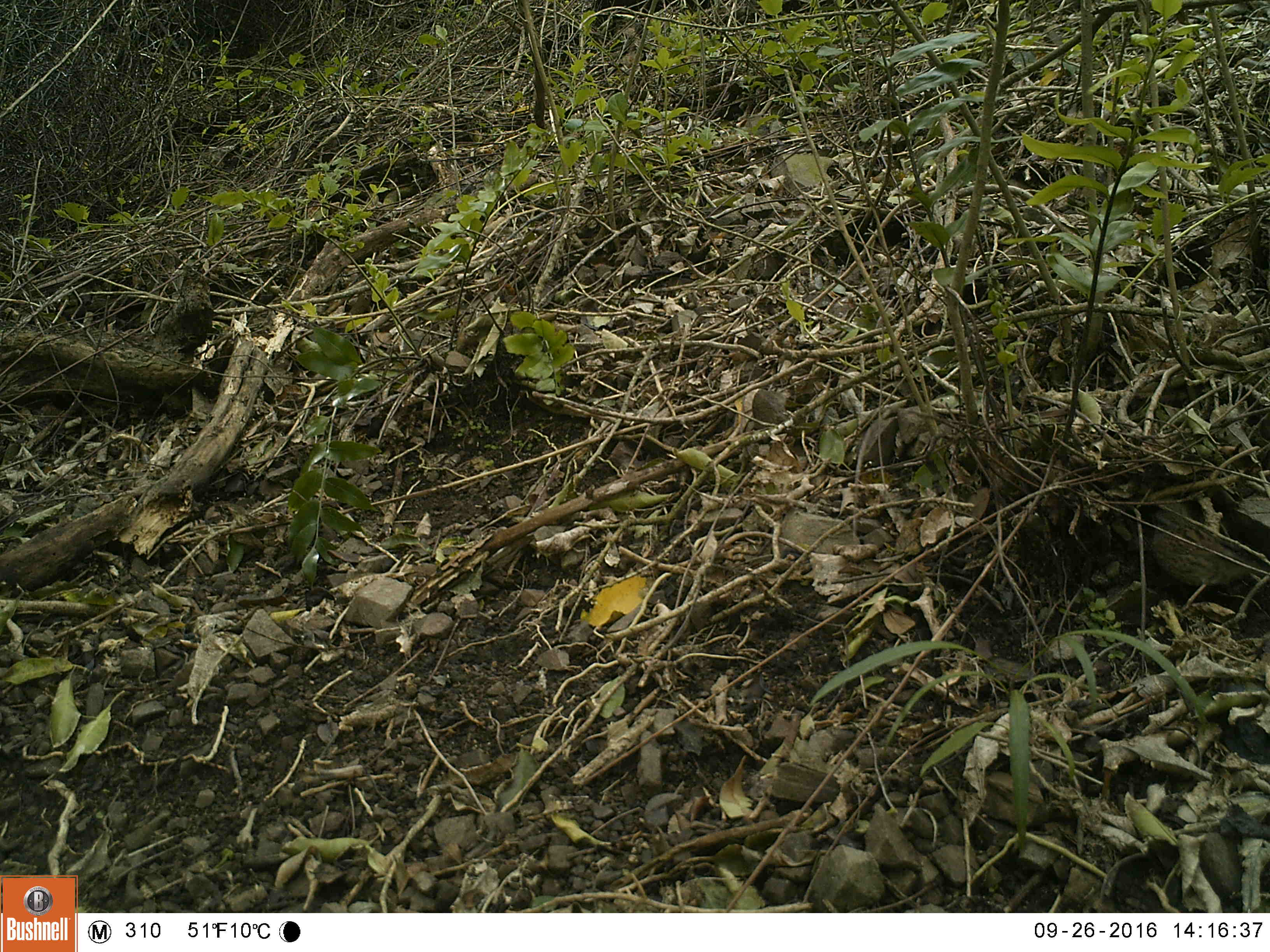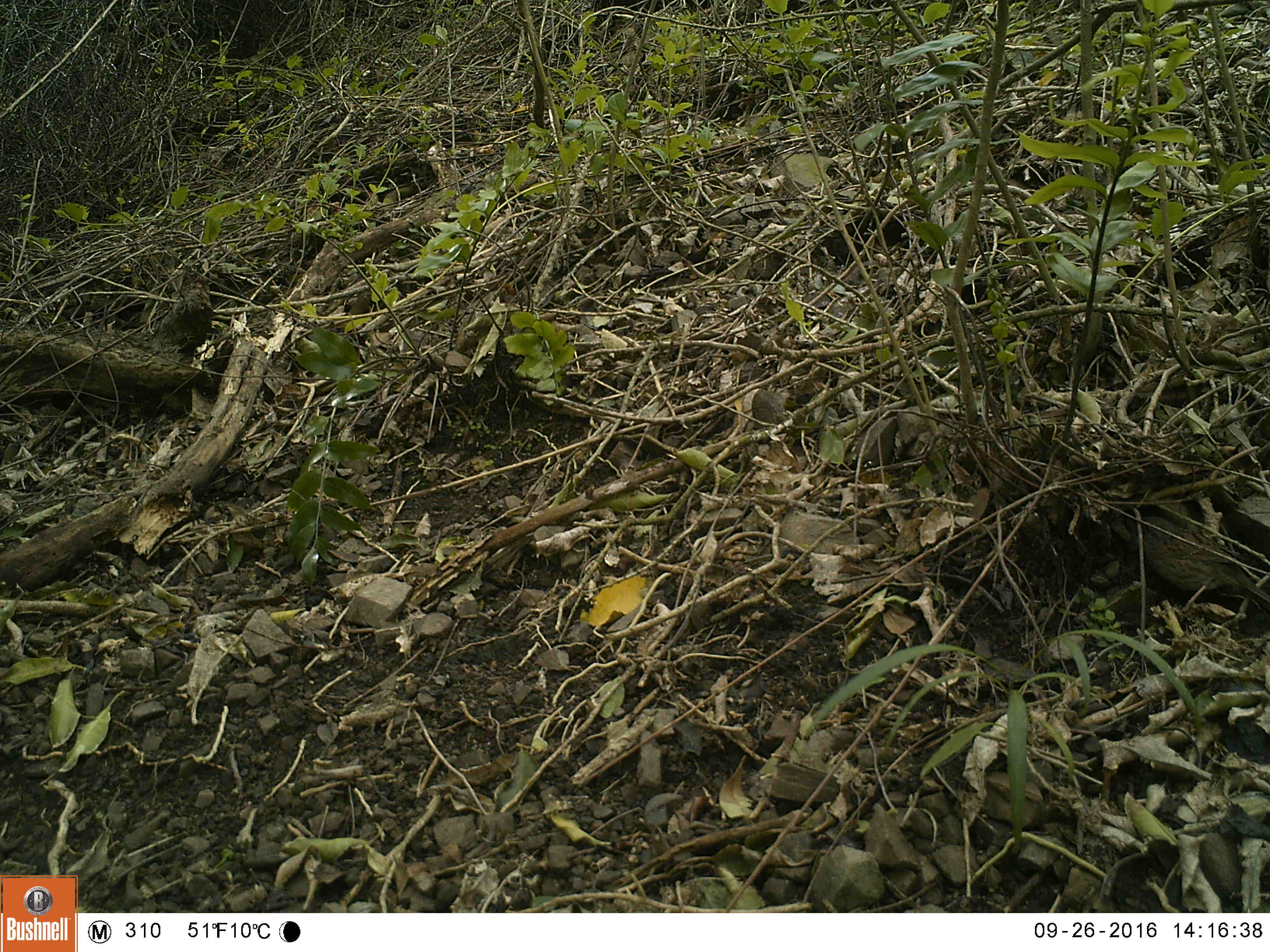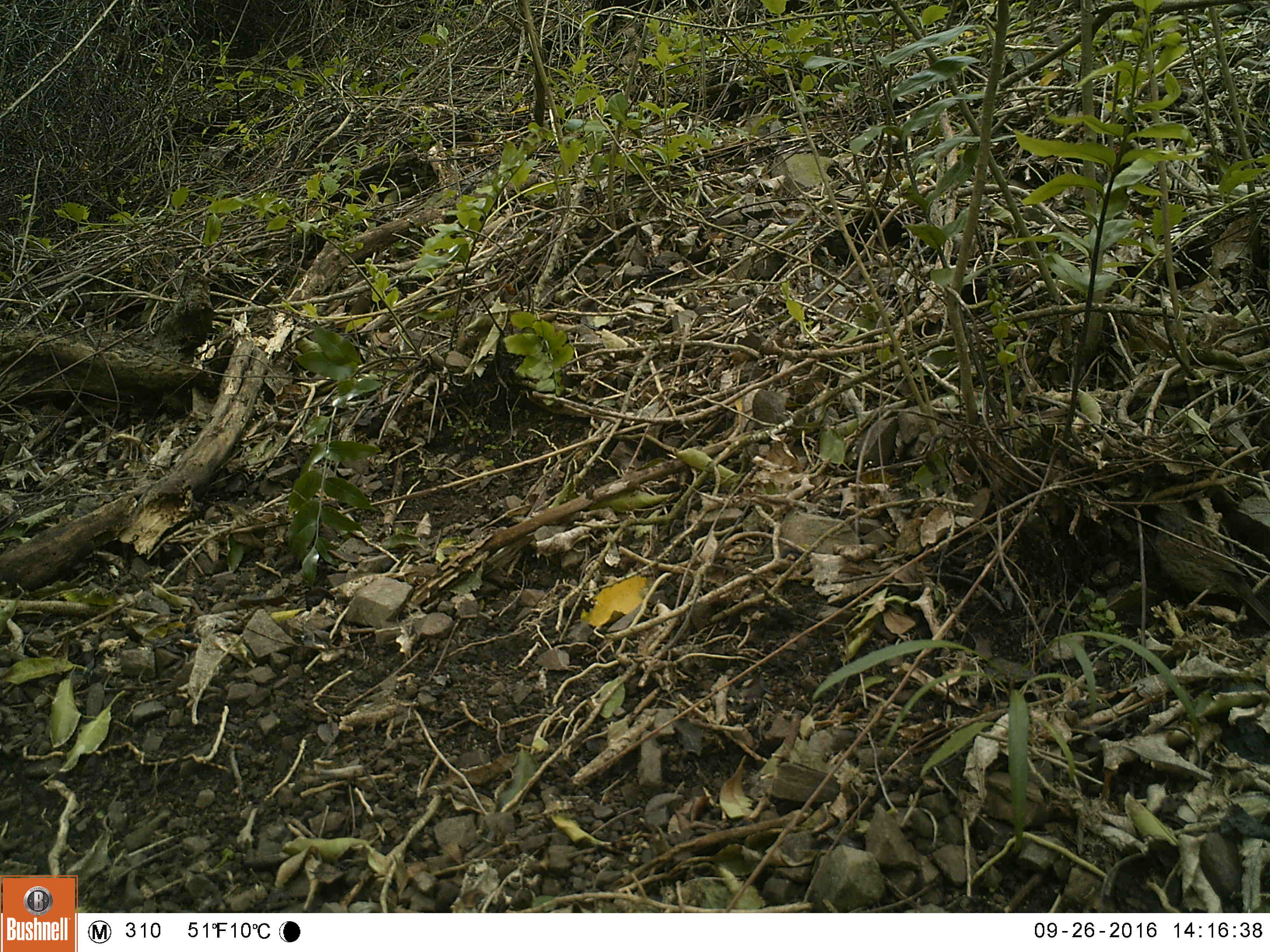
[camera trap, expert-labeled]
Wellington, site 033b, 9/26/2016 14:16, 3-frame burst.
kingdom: Animalia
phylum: Chordata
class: Aves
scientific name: Aves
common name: bird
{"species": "bird (Aves)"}